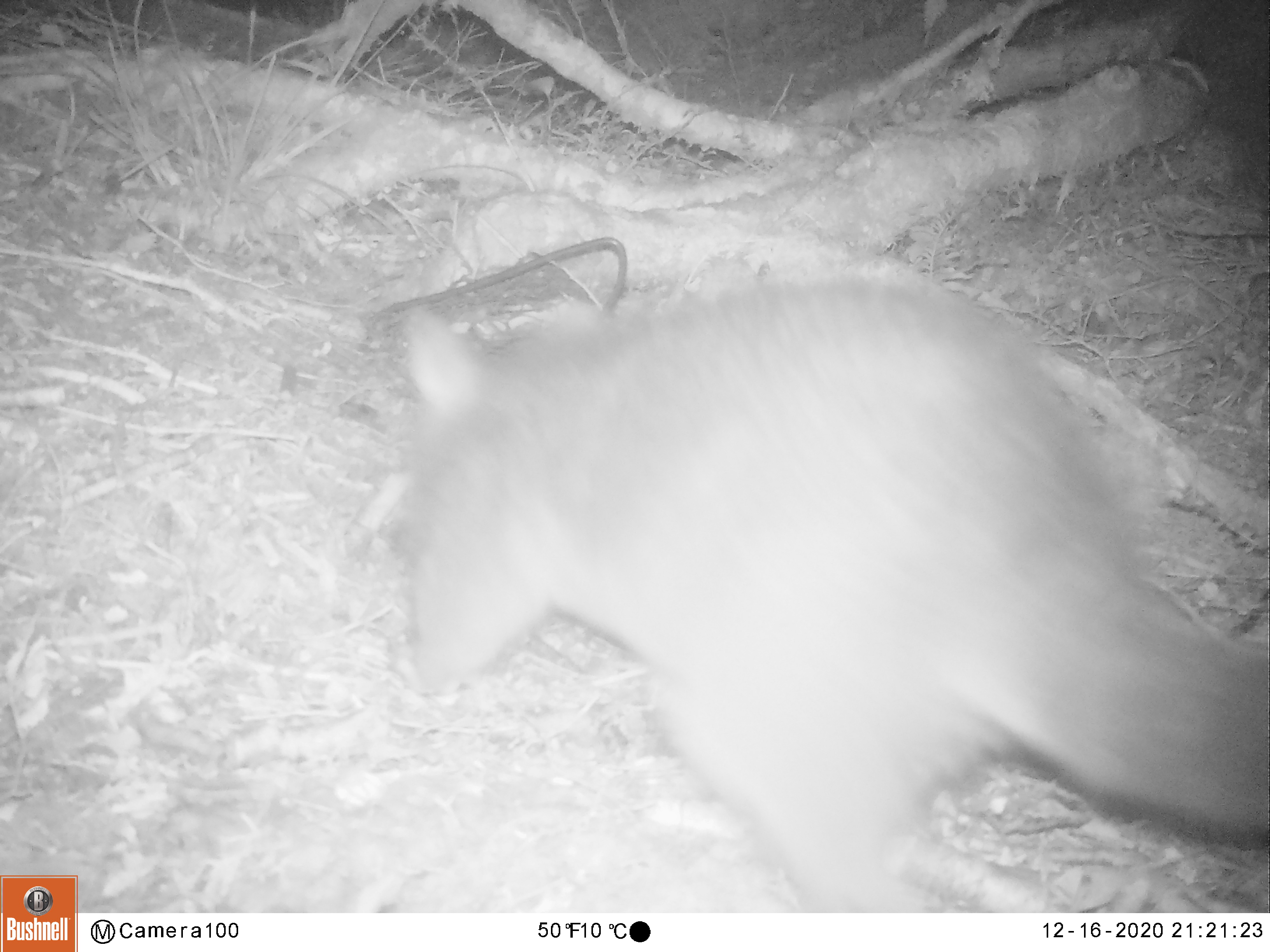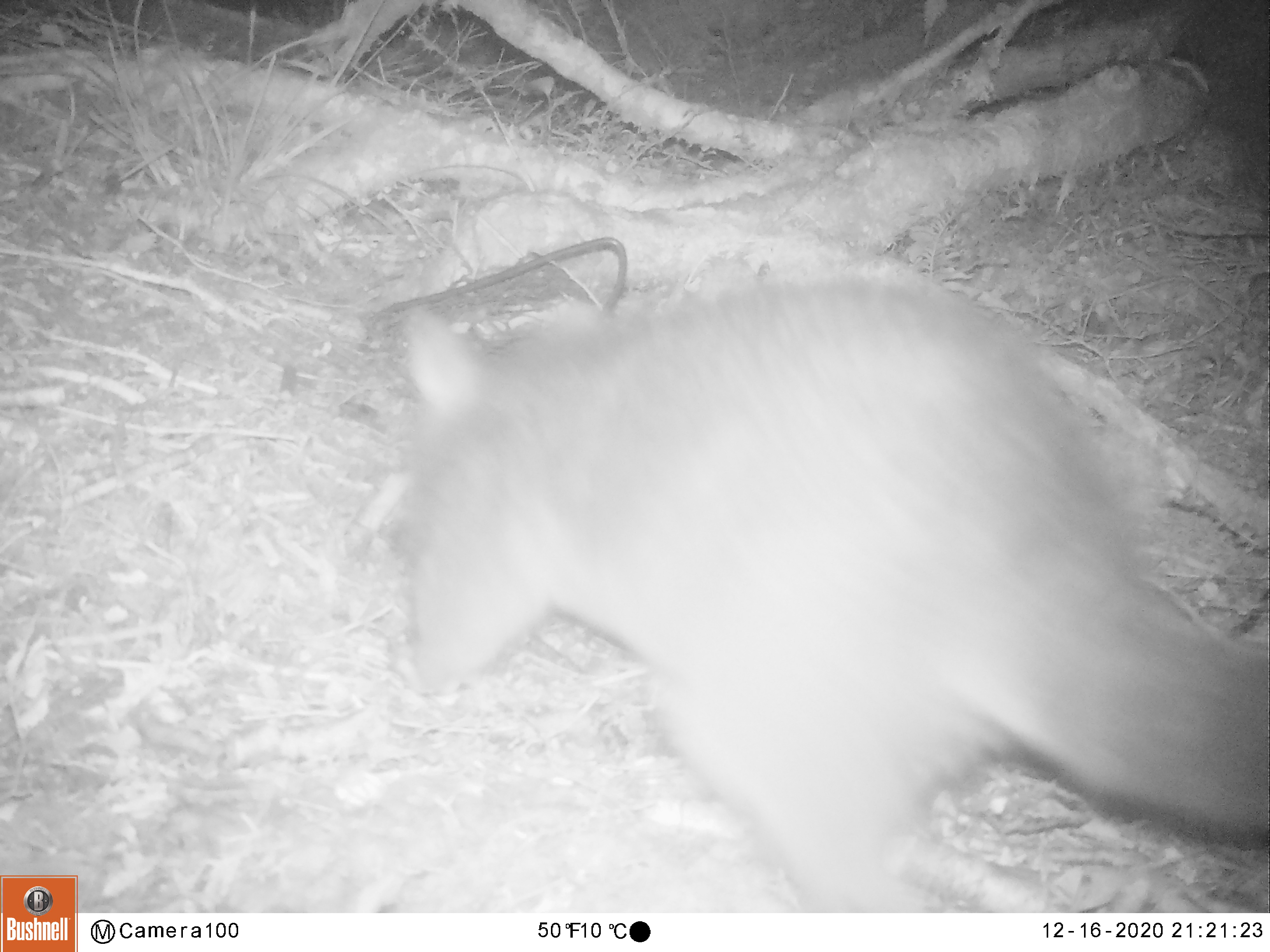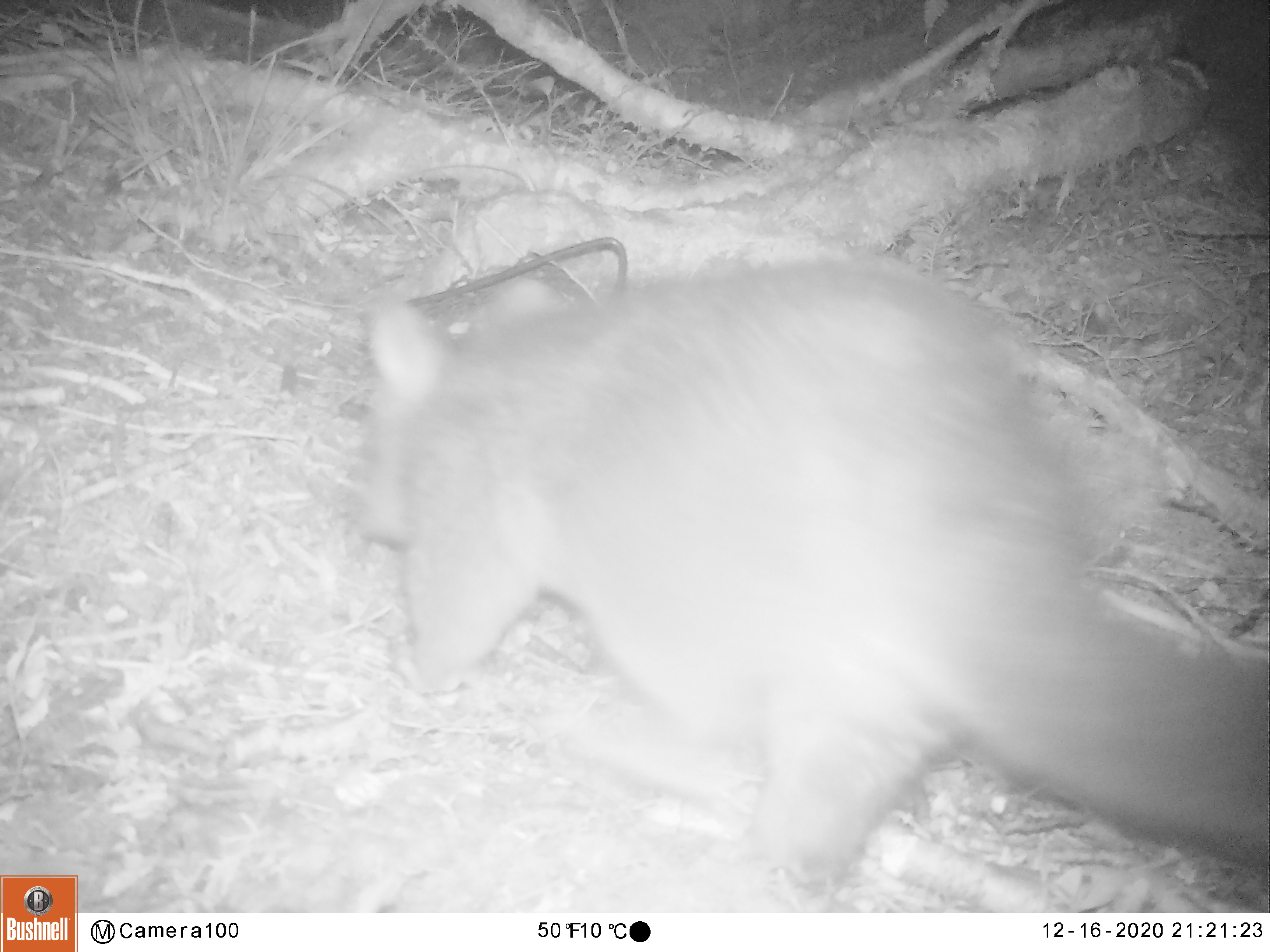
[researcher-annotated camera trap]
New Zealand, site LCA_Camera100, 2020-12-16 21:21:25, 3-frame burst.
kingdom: Animalia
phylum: Chordata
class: Mammalia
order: Diprotodontia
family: Phalangeridae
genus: Trichosurus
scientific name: Trichosurus vulpecula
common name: common brushtail possum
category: possum